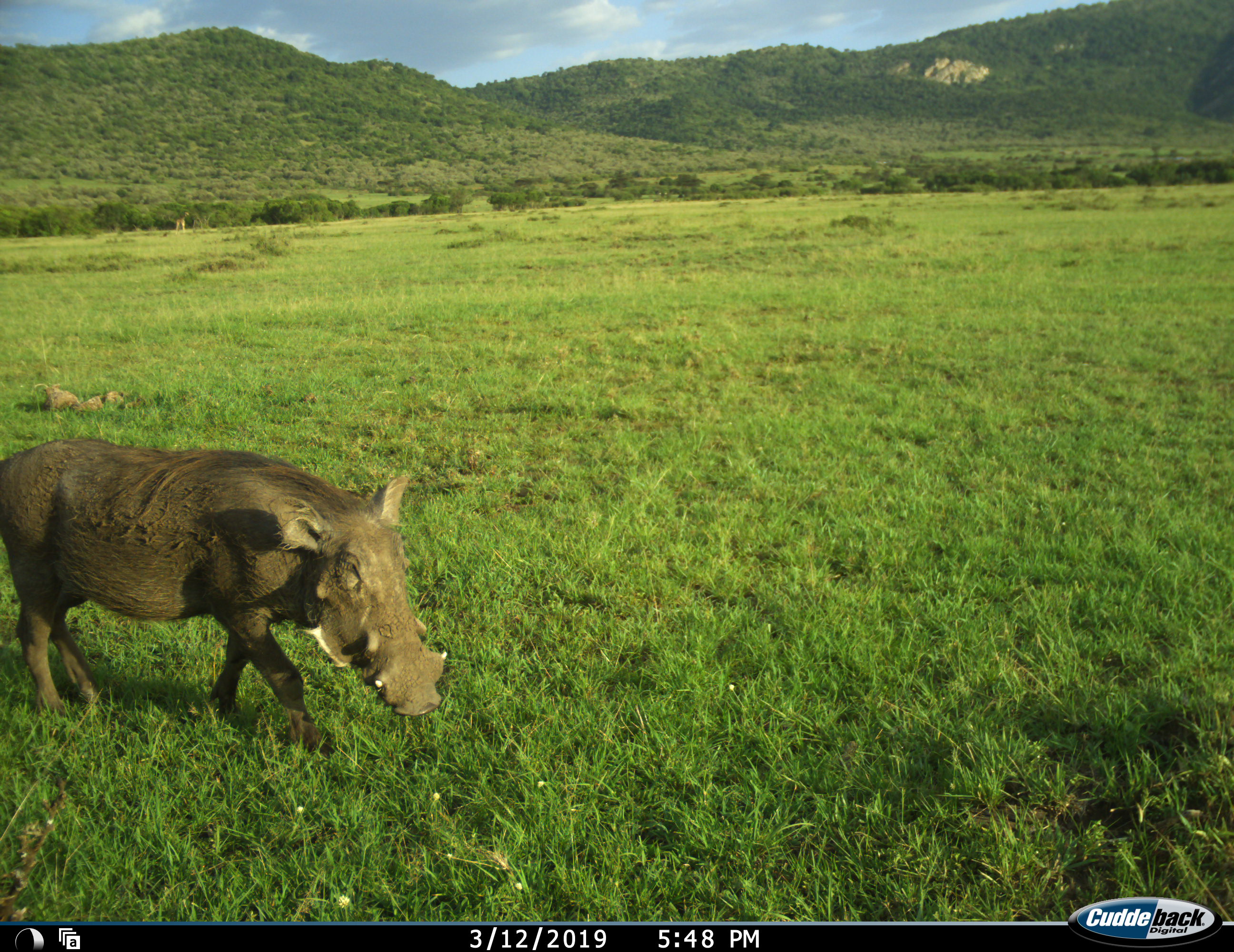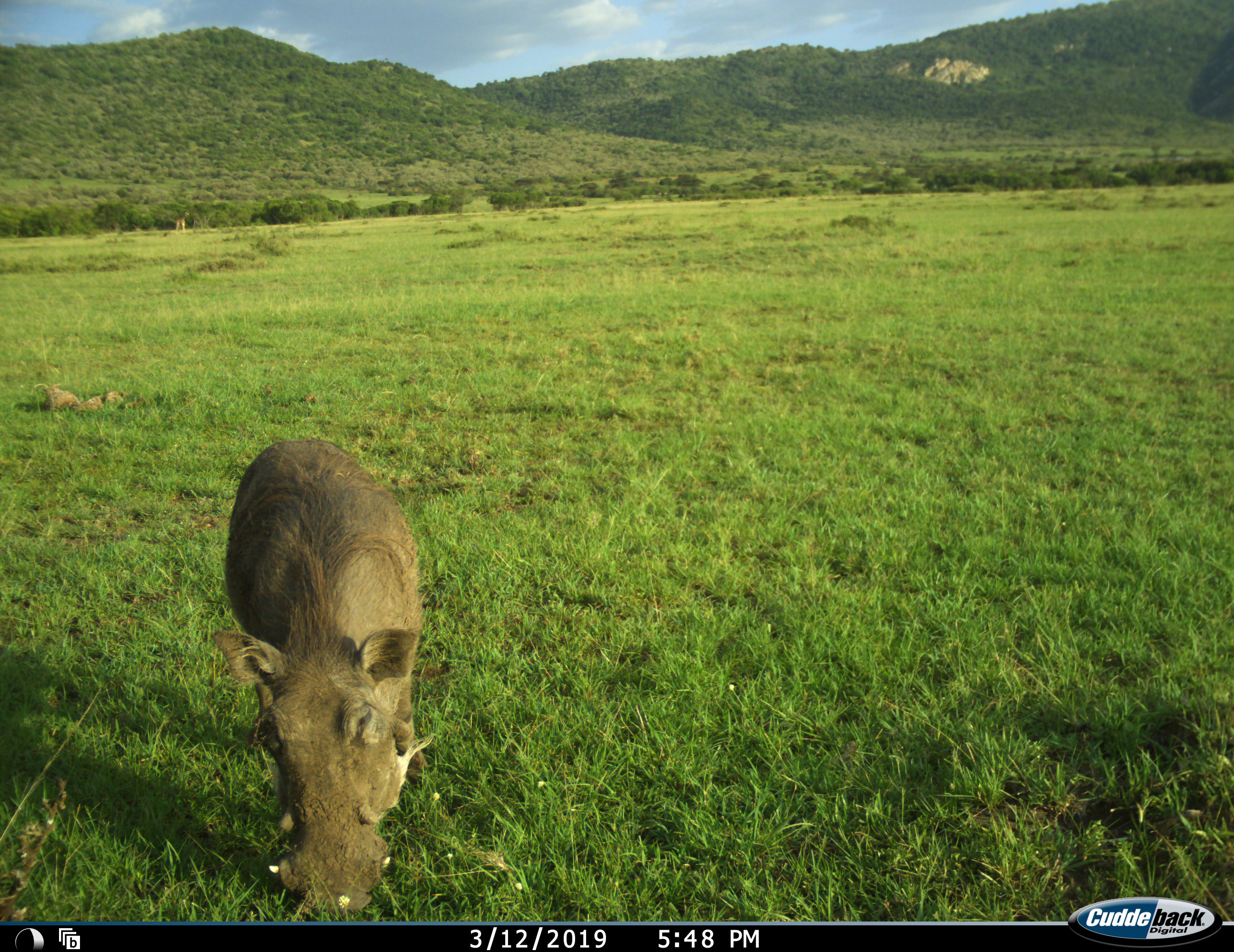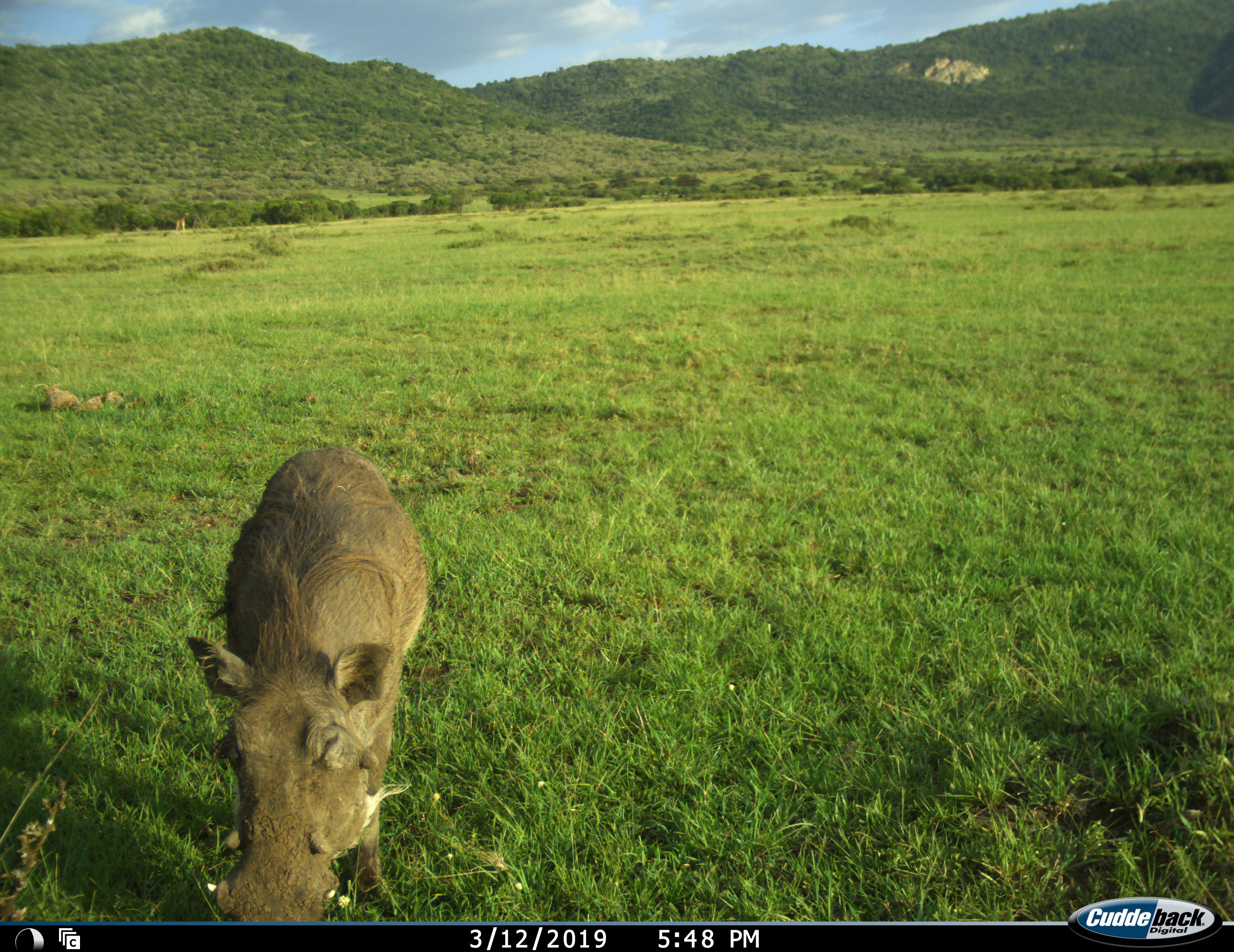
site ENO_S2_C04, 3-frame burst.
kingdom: Animalia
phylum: Chordata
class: Mammalia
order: Artiodactyla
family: Suidae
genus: Phacochoerus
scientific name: Phacochoerus africanus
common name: warthog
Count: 1.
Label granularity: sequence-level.